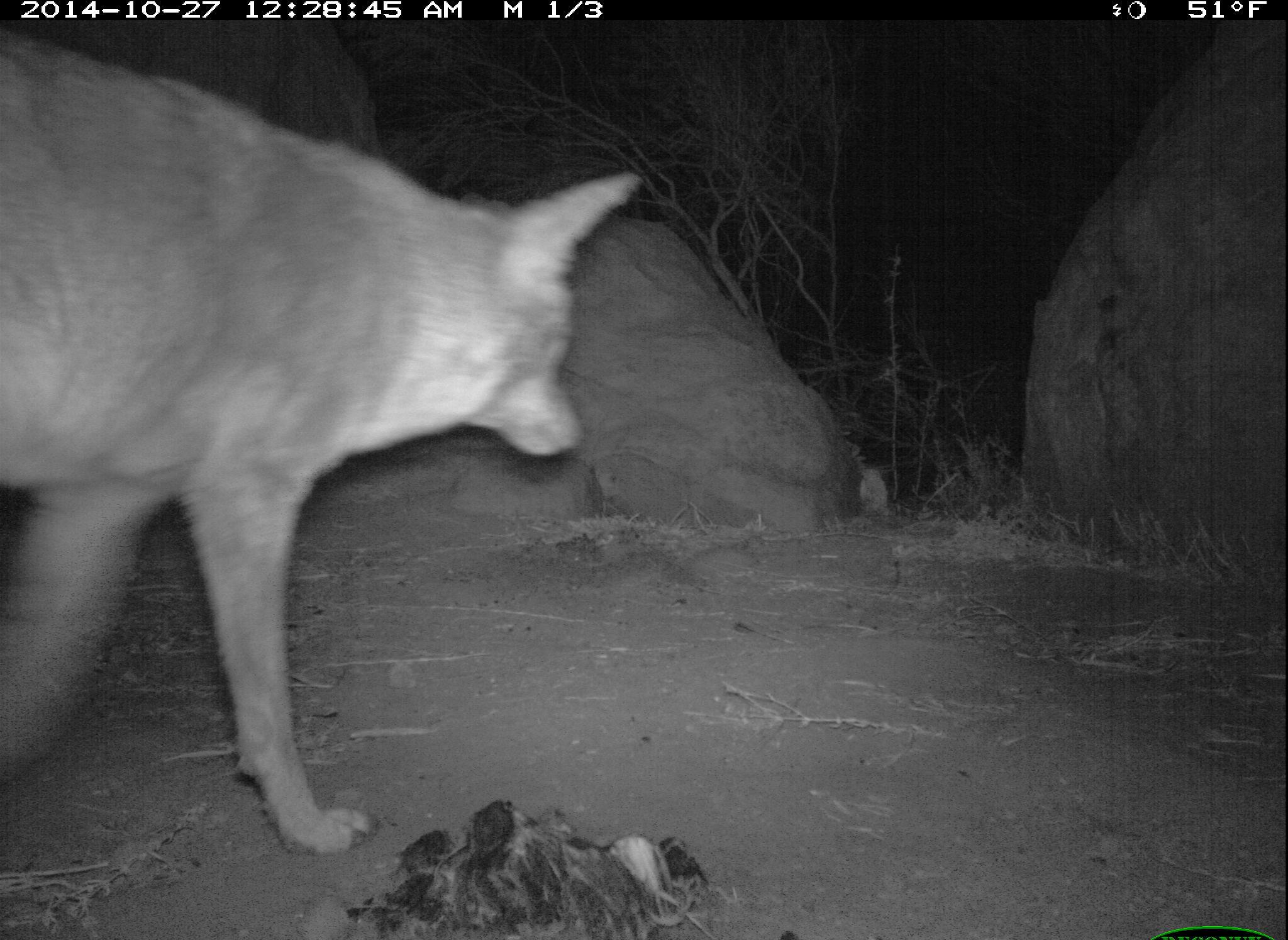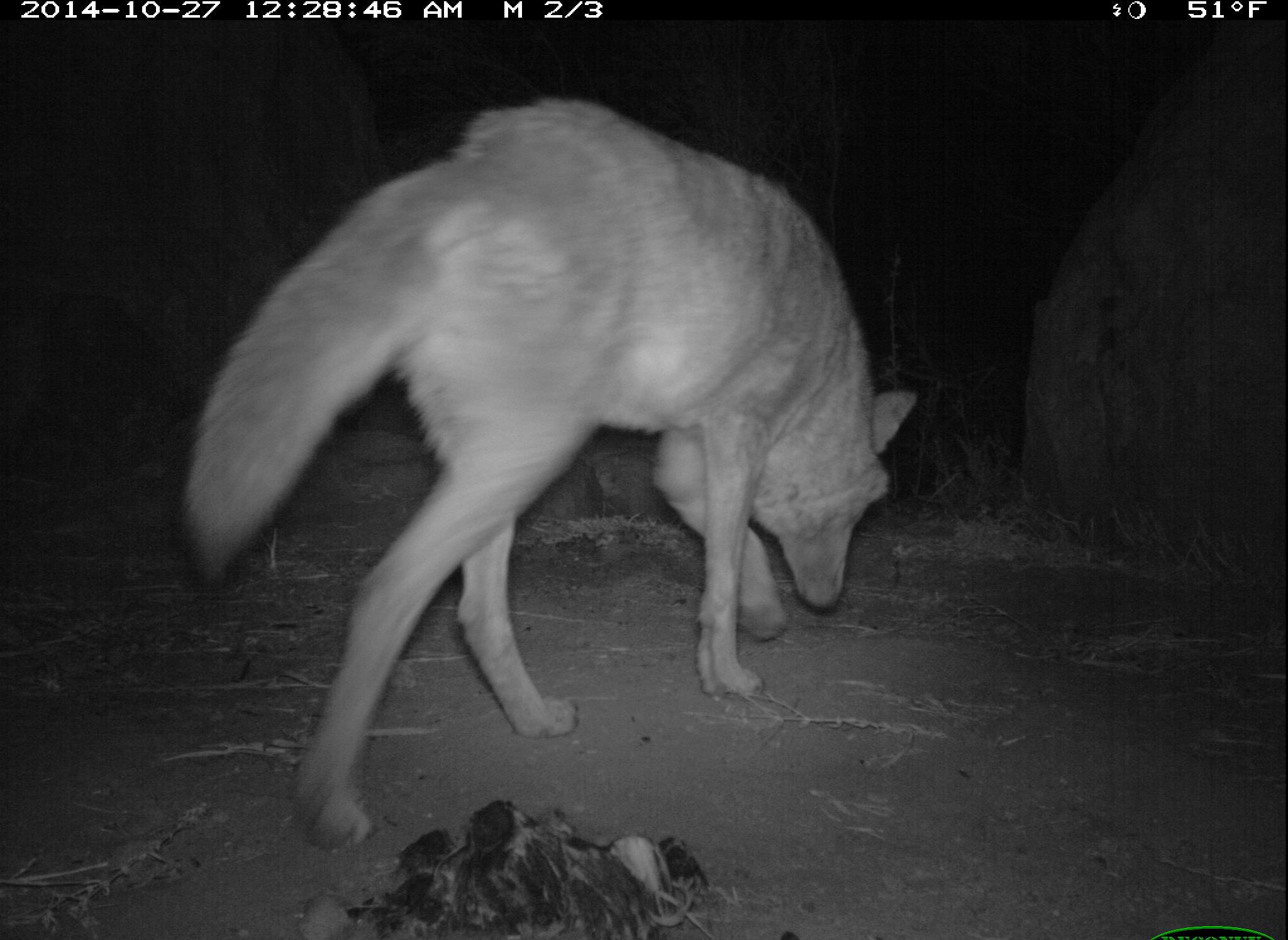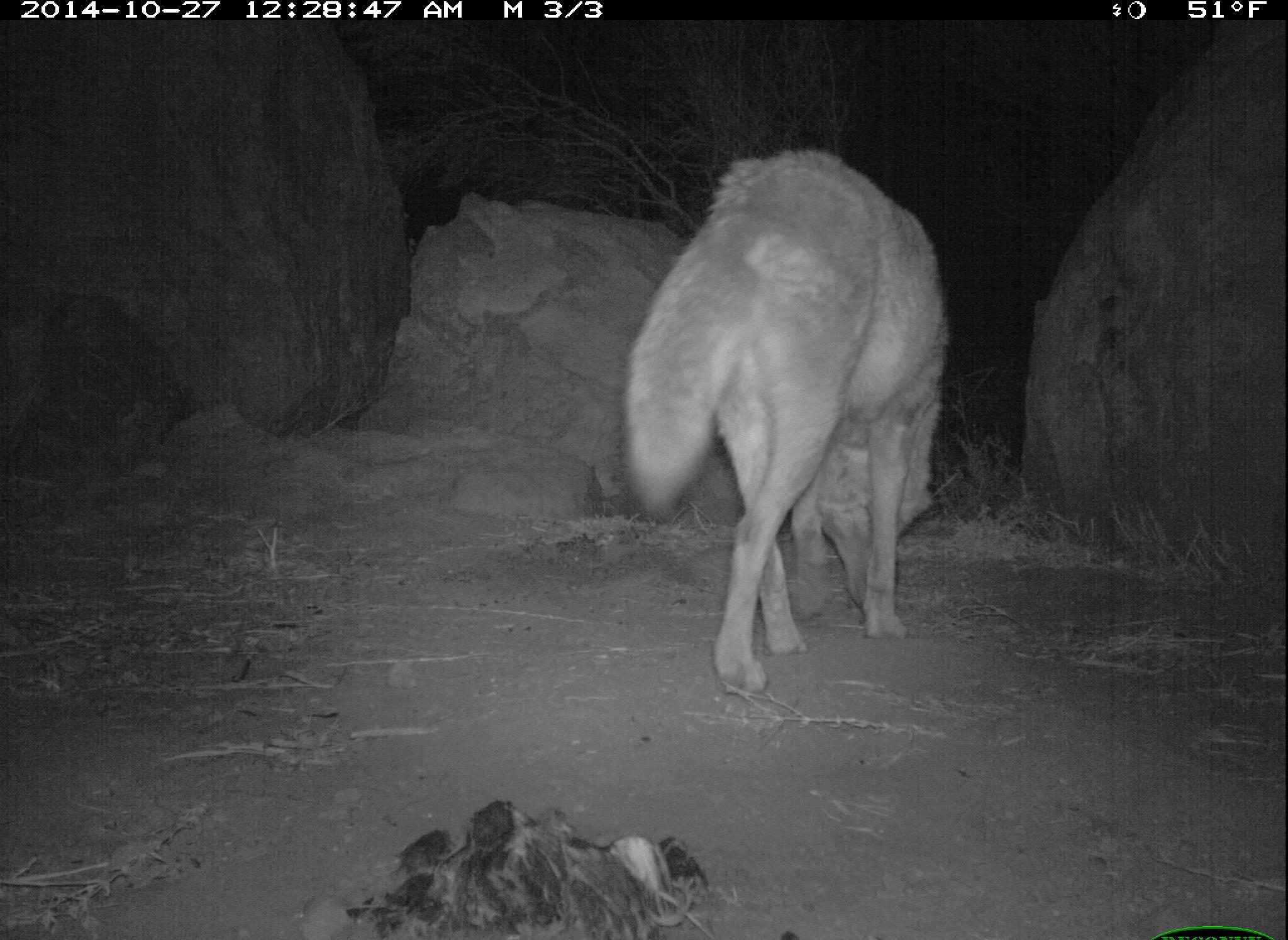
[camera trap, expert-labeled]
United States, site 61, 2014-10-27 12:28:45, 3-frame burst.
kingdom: Animalia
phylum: Chordata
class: Mammalia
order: Carnivora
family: Canidae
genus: Canis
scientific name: Canis latrans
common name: coyote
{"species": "coyote (Canis latrans)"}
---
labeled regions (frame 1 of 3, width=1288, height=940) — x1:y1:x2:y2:
coyote: 2:53:647:859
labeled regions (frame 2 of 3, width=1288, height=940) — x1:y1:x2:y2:
coyote: 171:87:929:859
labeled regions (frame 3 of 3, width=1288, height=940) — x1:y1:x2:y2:
coyote: 607:129:963:722